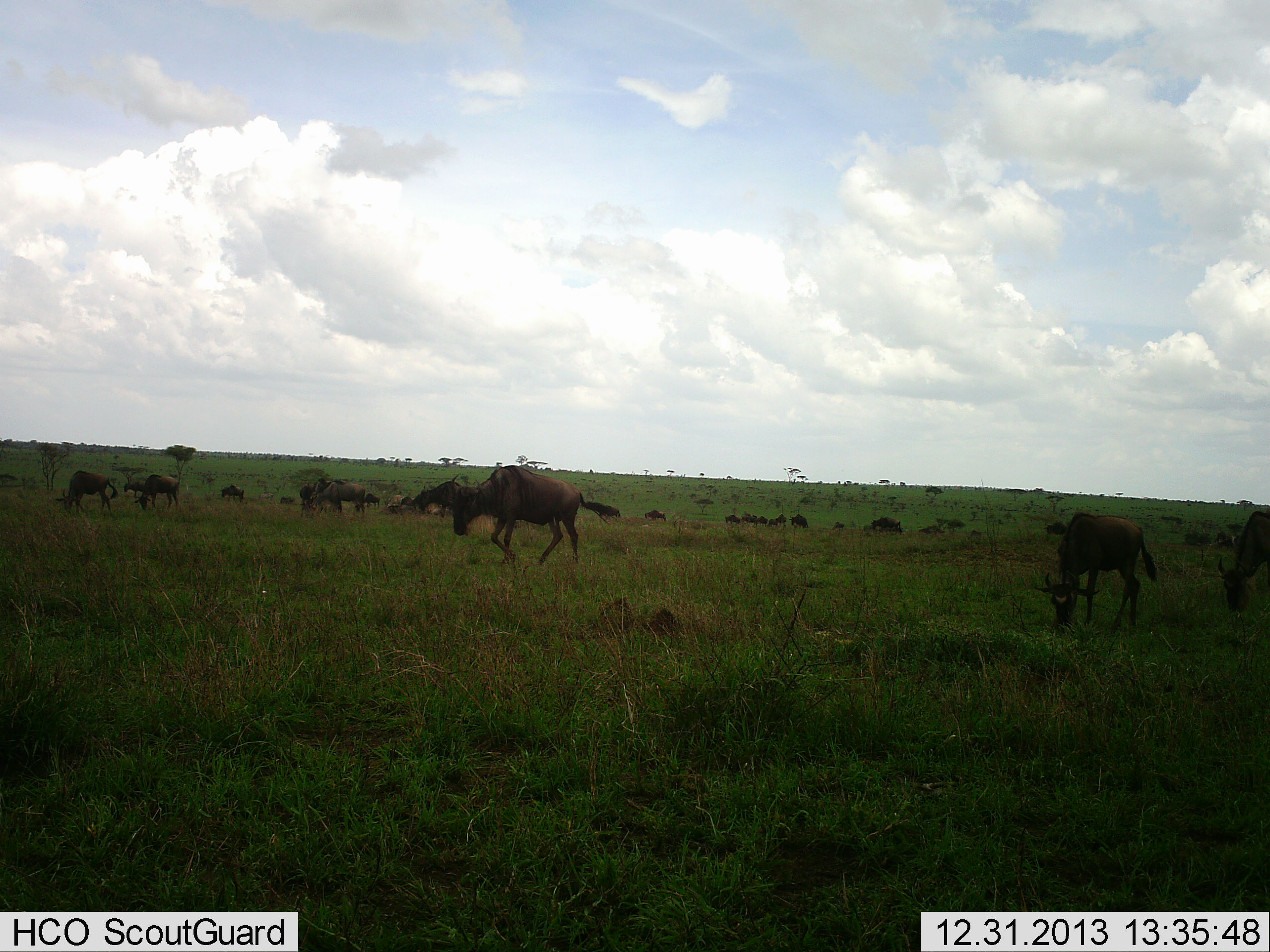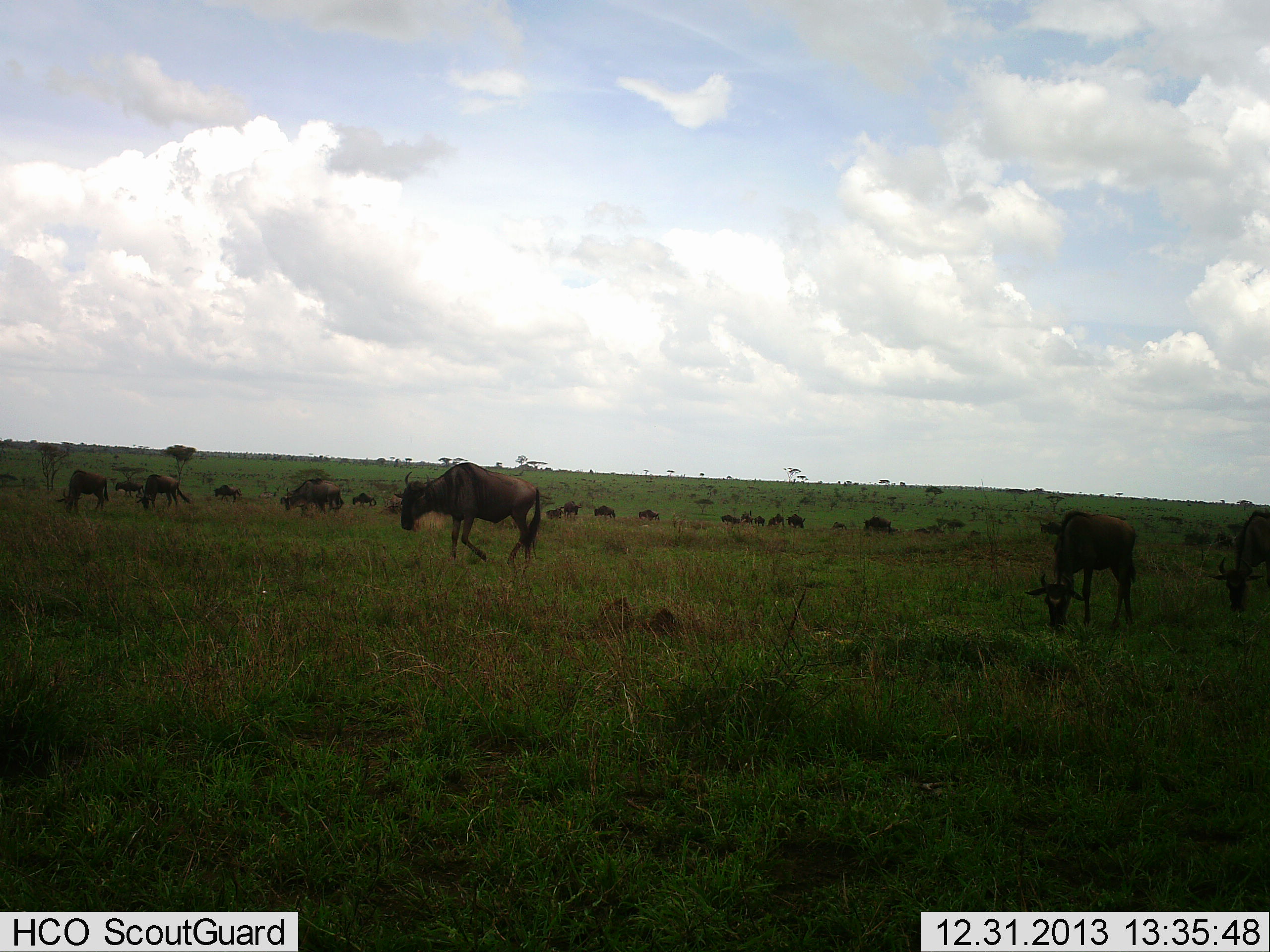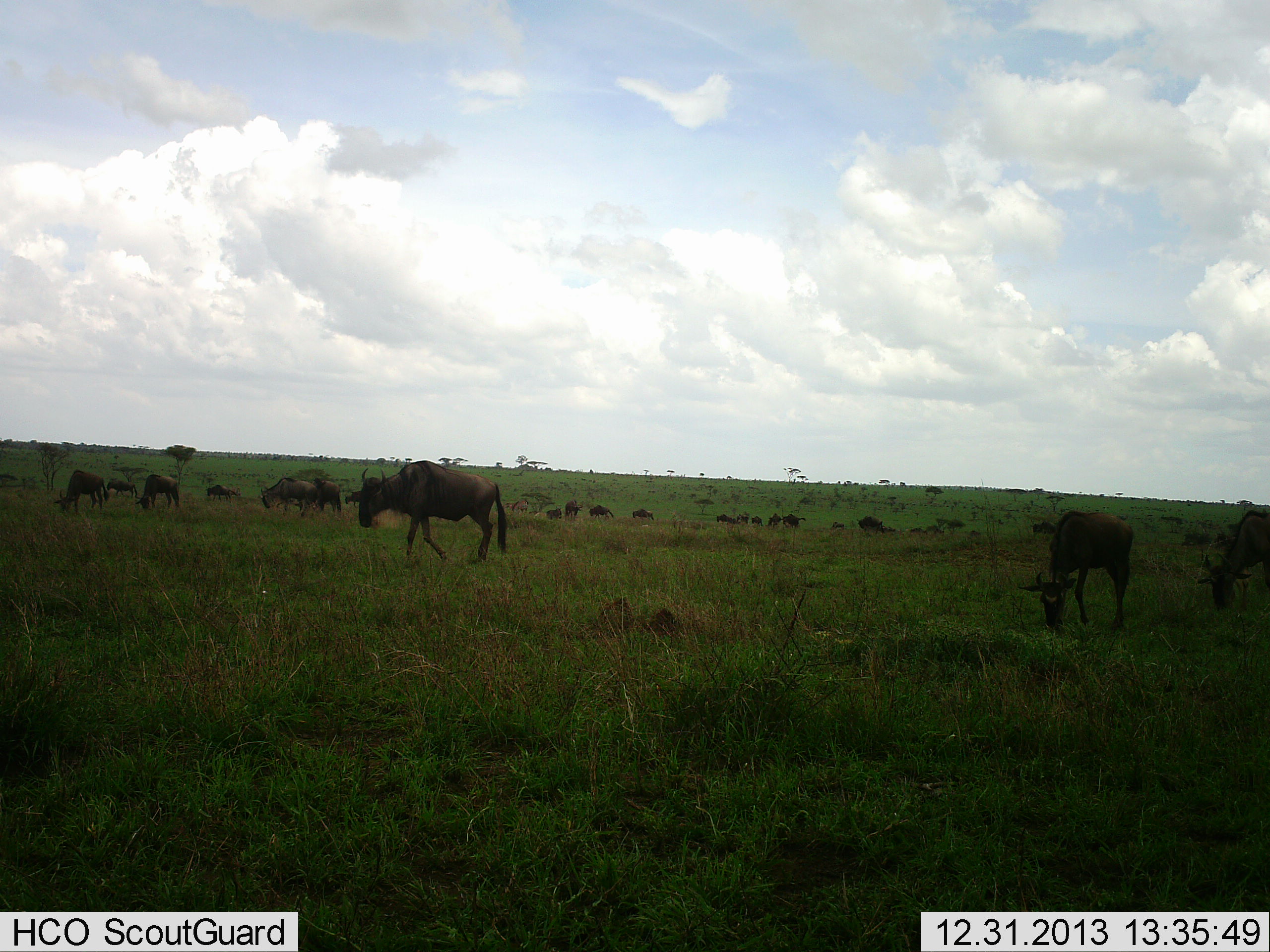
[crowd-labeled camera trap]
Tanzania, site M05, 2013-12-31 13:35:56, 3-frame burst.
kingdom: Animalia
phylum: Chordata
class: Mammalia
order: Artiodactyla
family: Bovidae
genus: Connochaetes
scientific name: Connochaetes taurinus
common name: blue wildebeest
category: wildebeest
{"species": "wildebeest (blue wildebeest) (Connochaetes taurinus)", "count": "11-50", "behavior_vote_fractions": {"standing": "32%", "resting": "5%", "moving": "87%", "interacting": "3%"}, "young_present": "3%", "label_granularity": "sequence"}